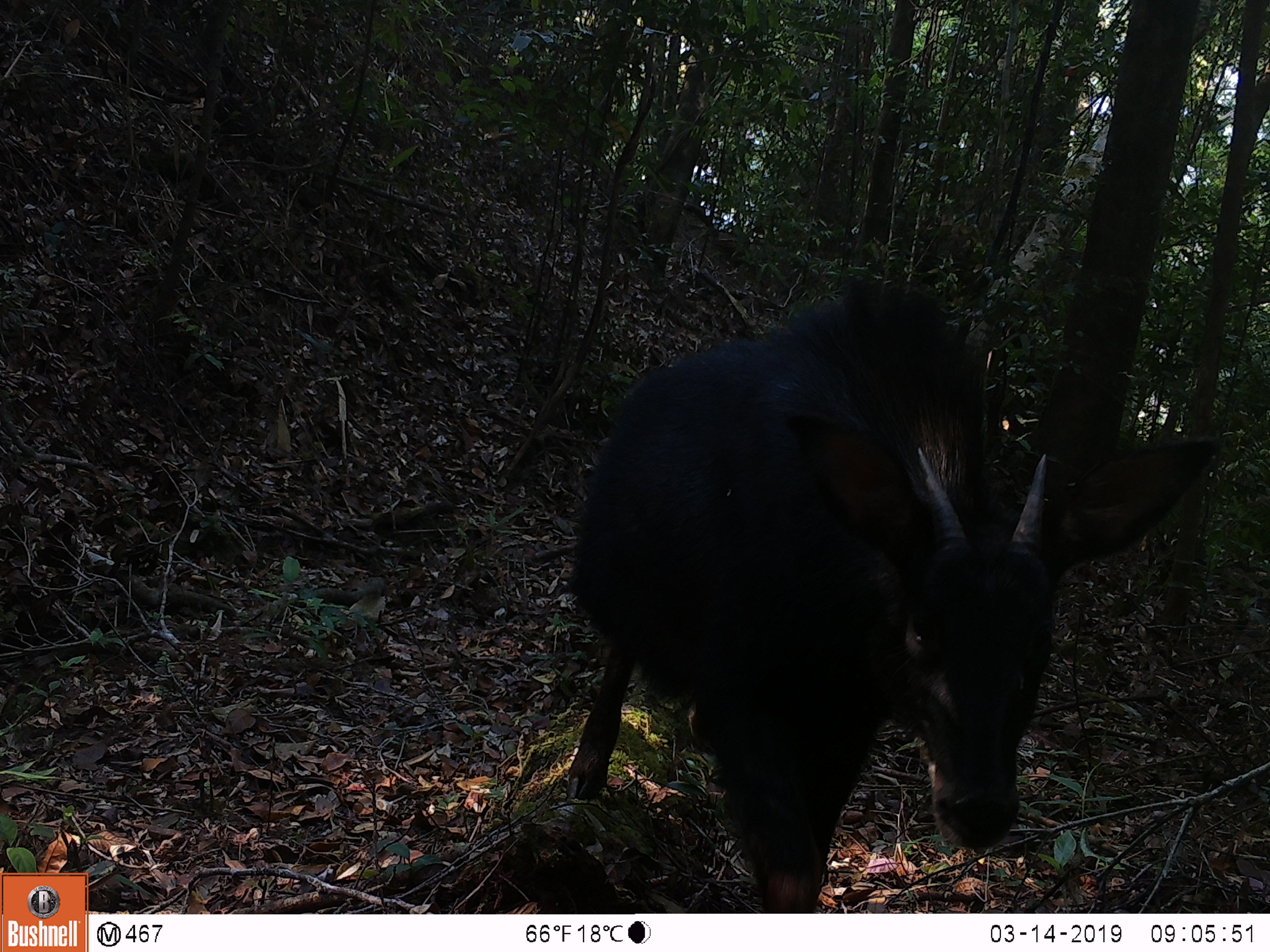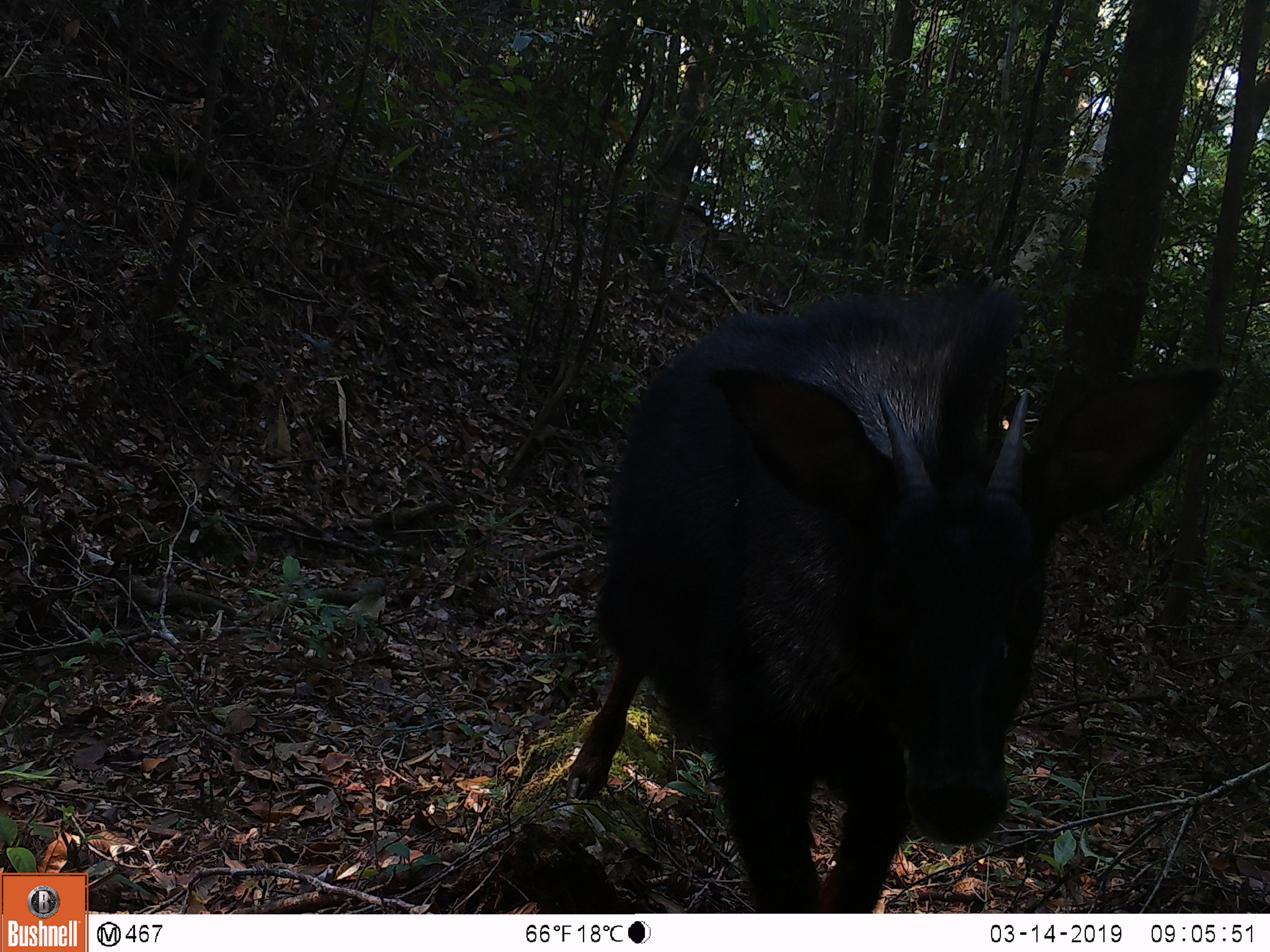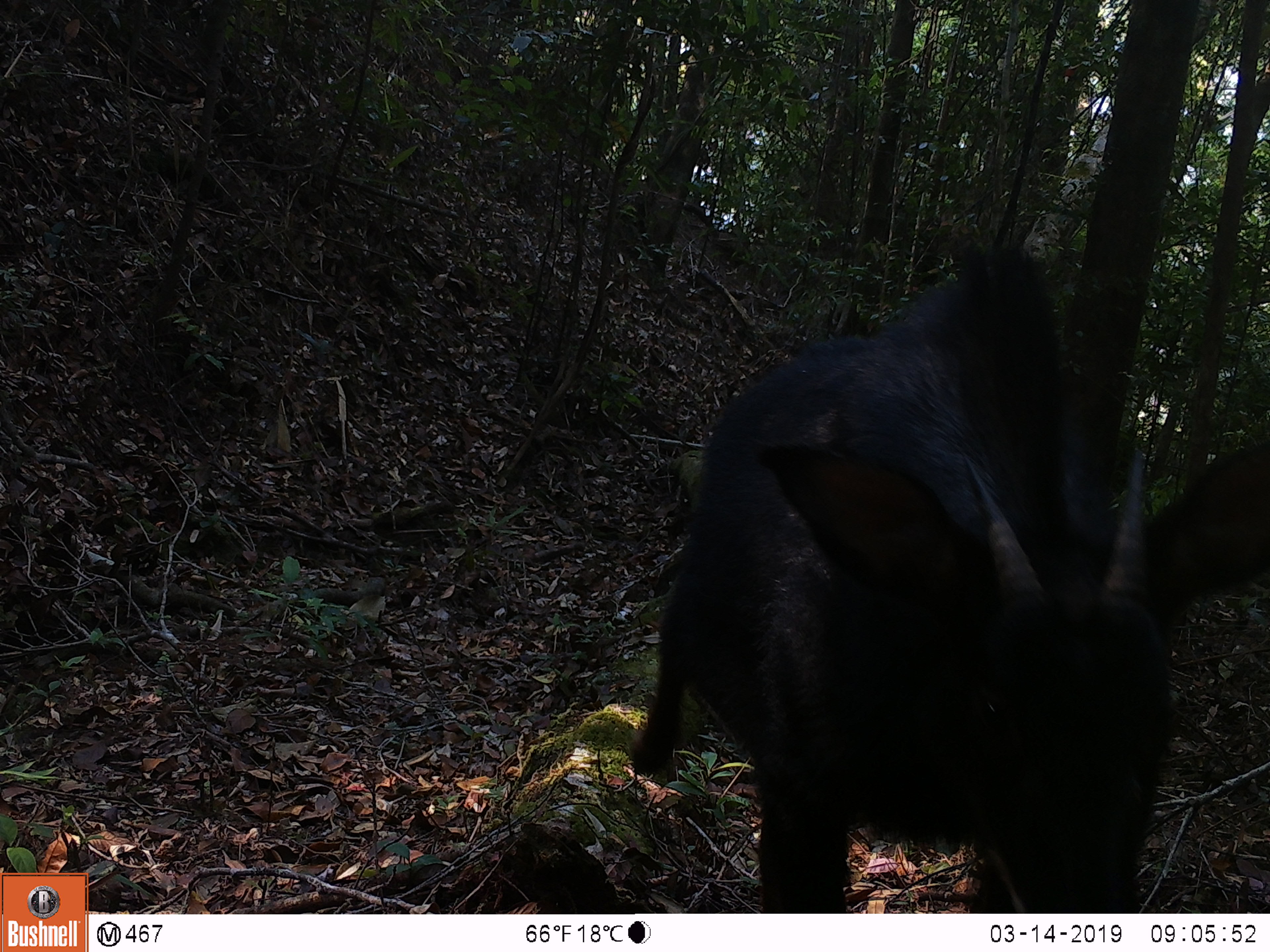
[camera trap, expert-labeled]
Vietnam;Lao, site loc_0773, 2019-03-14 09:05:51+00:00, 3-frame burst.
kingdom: Animalia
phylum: Chordata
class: Mammalia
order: Artiodactyla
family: Bovidae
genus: Capricornis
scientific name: Capricornis sumatraensis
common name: chinese serow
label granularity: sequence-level